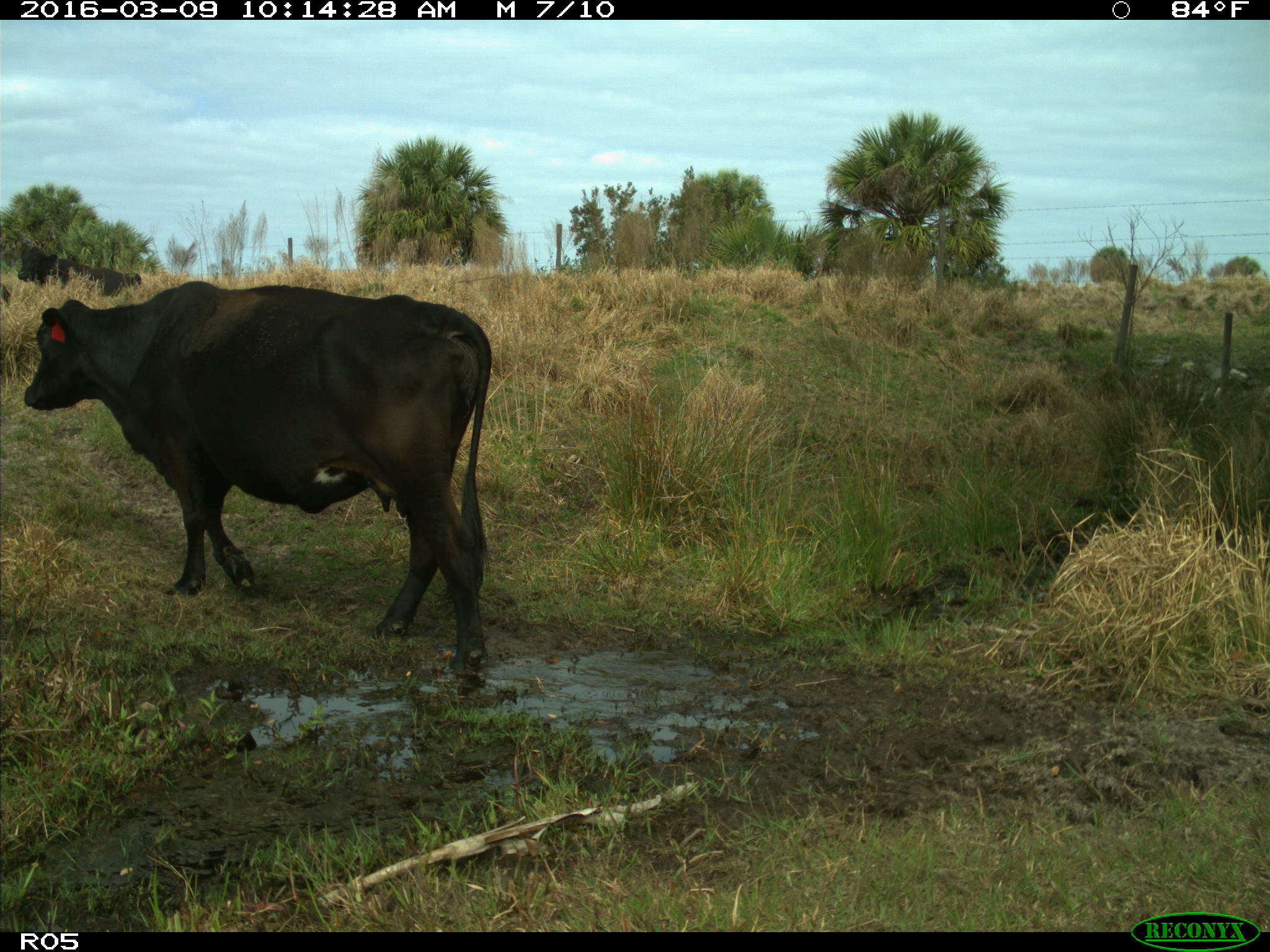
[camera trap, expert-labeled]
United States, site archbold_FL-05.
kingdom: Animalia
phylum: Chordata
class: Mammalia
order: Artiodactyla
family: Bovidae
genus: Bos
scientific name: Bos taurus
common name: domestic cow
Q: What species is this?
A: Bos taurus (domestic cow).